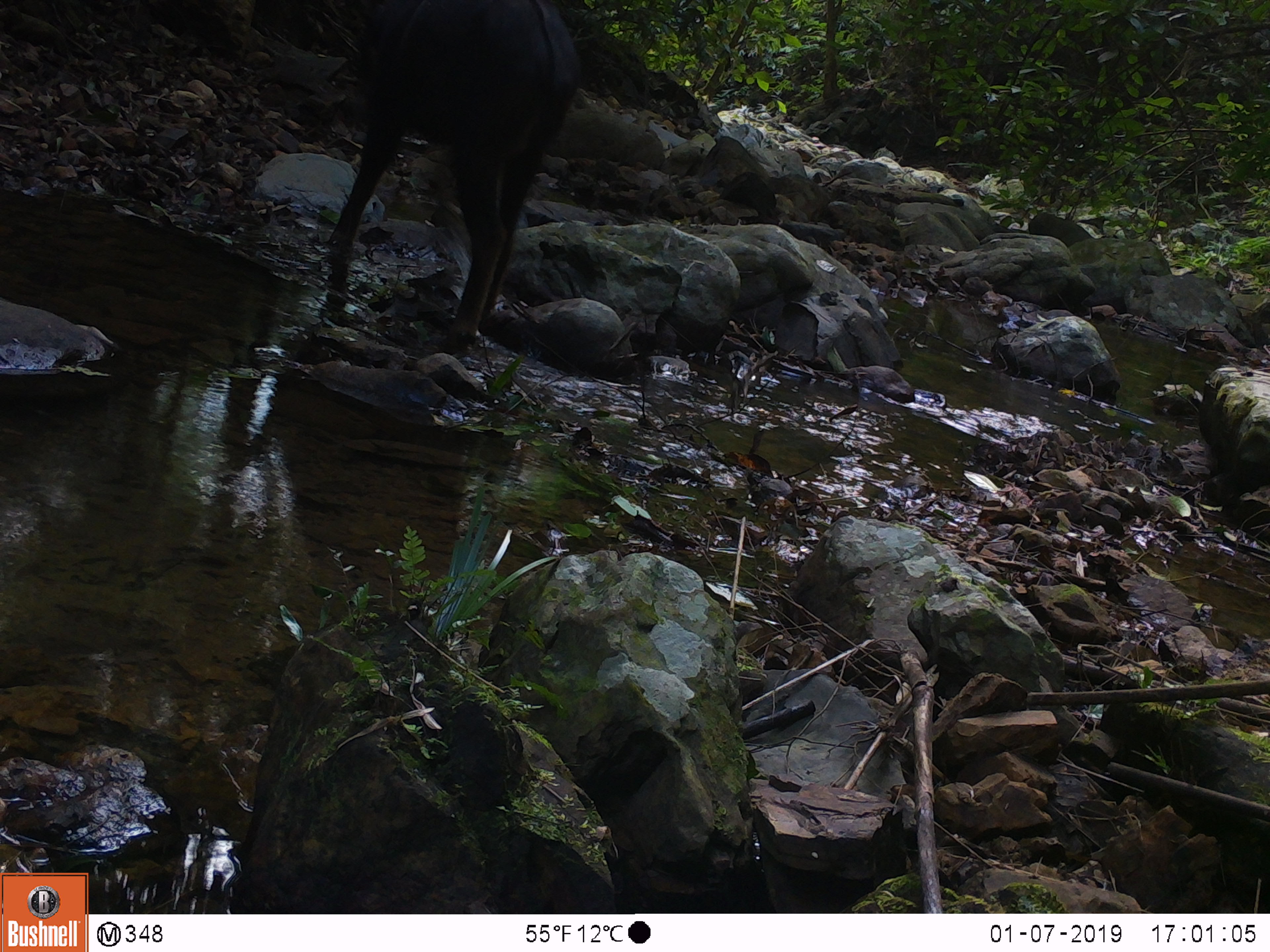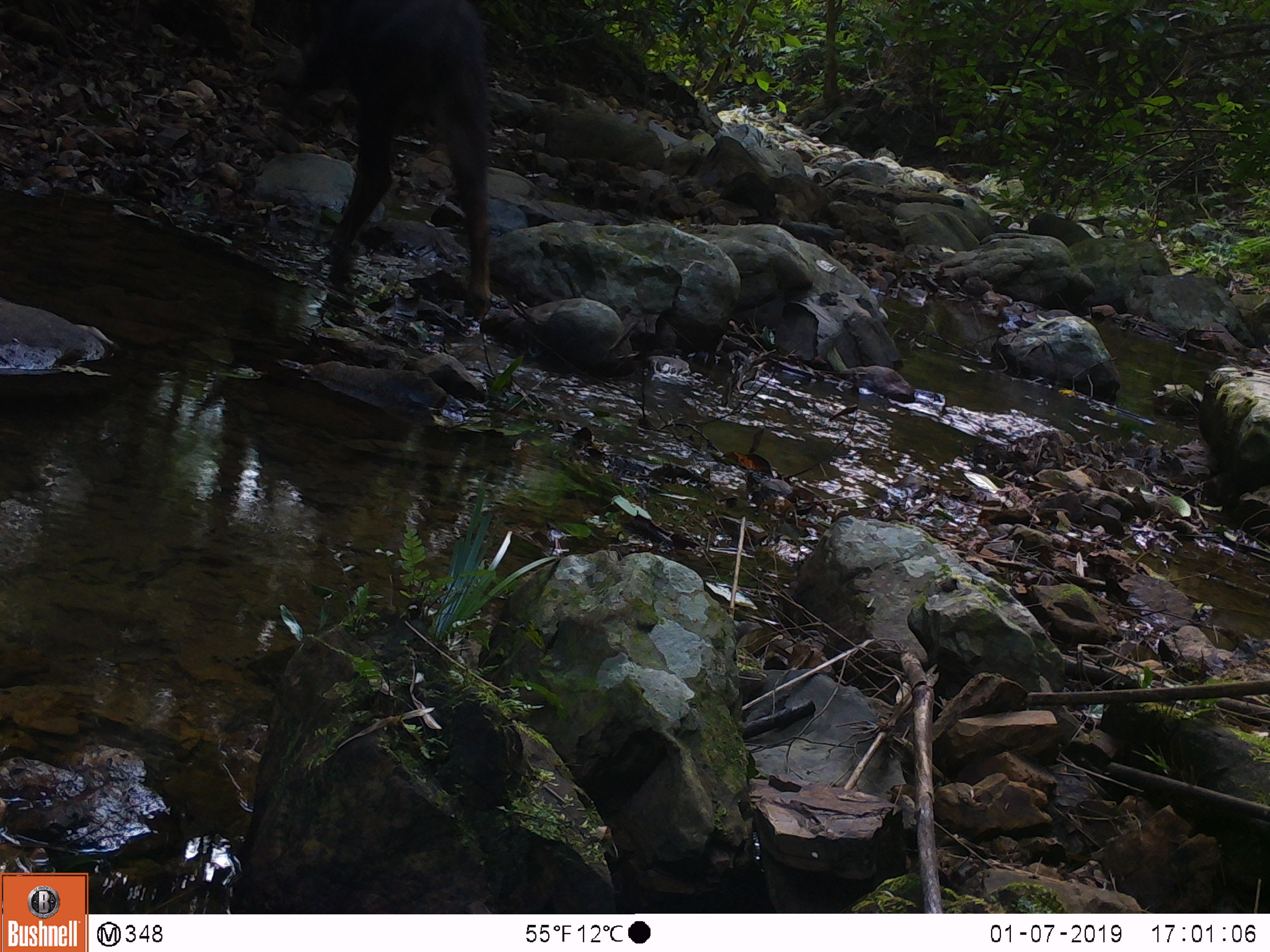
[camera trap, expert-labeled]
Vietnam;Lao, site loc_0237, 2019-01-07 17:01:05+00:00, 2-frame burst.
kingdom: Animalia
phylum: Chordata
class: Mammalia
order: Artiodactyla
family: Bovidae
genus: Capricornis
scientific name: Capricornis sumatraensis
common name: chinese serow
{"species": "chinese serow (Capricornis sumatraensis)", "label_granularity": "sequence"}